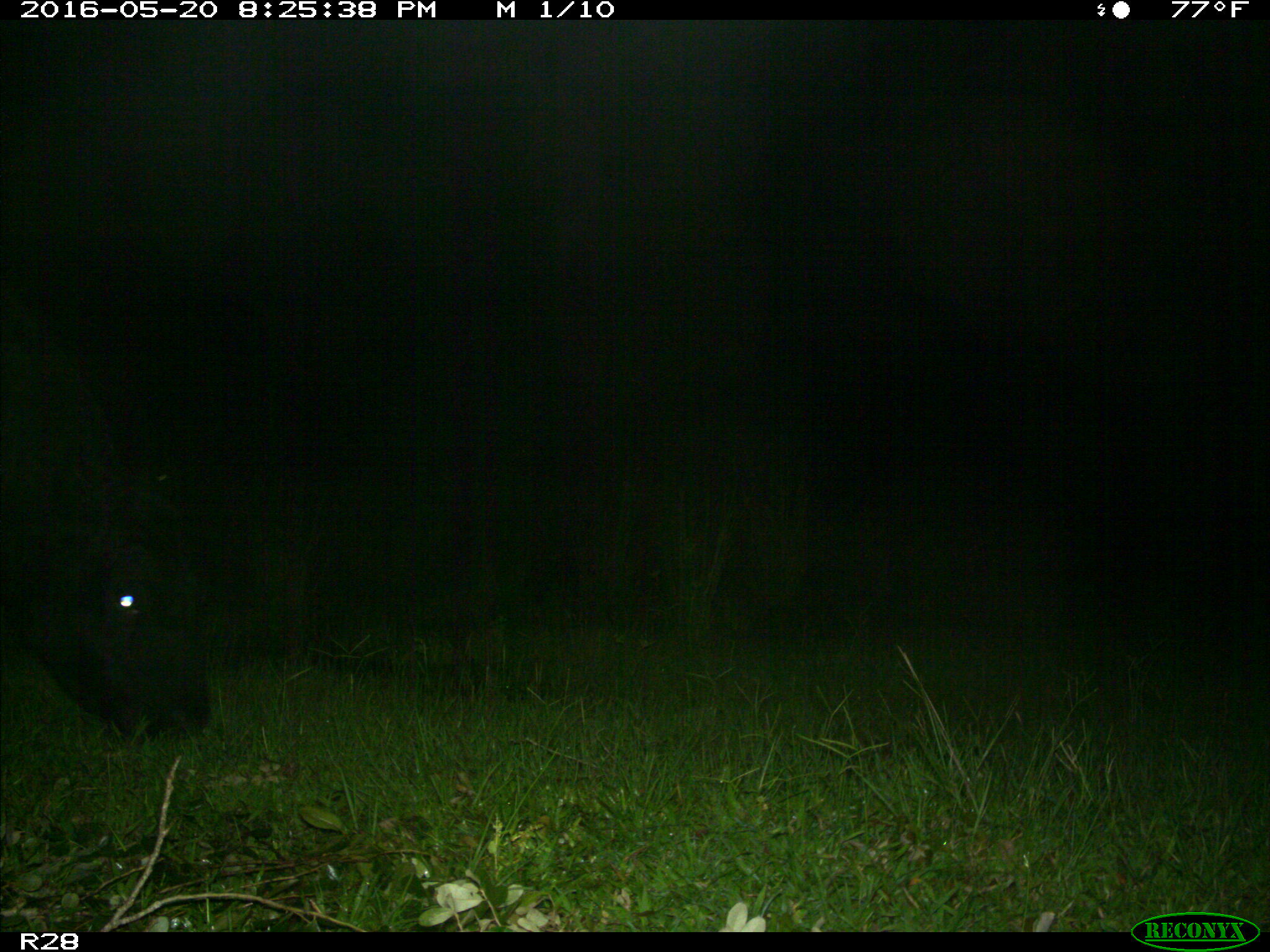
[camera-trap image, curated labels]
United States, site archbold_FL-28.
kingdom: Animalia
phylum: Chordata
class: Mammalia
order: Artiodactyla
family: Bovidae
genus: Bos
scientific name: Bos taurus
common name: domestic cow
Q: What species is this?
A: Bos taurus (domestic cow).